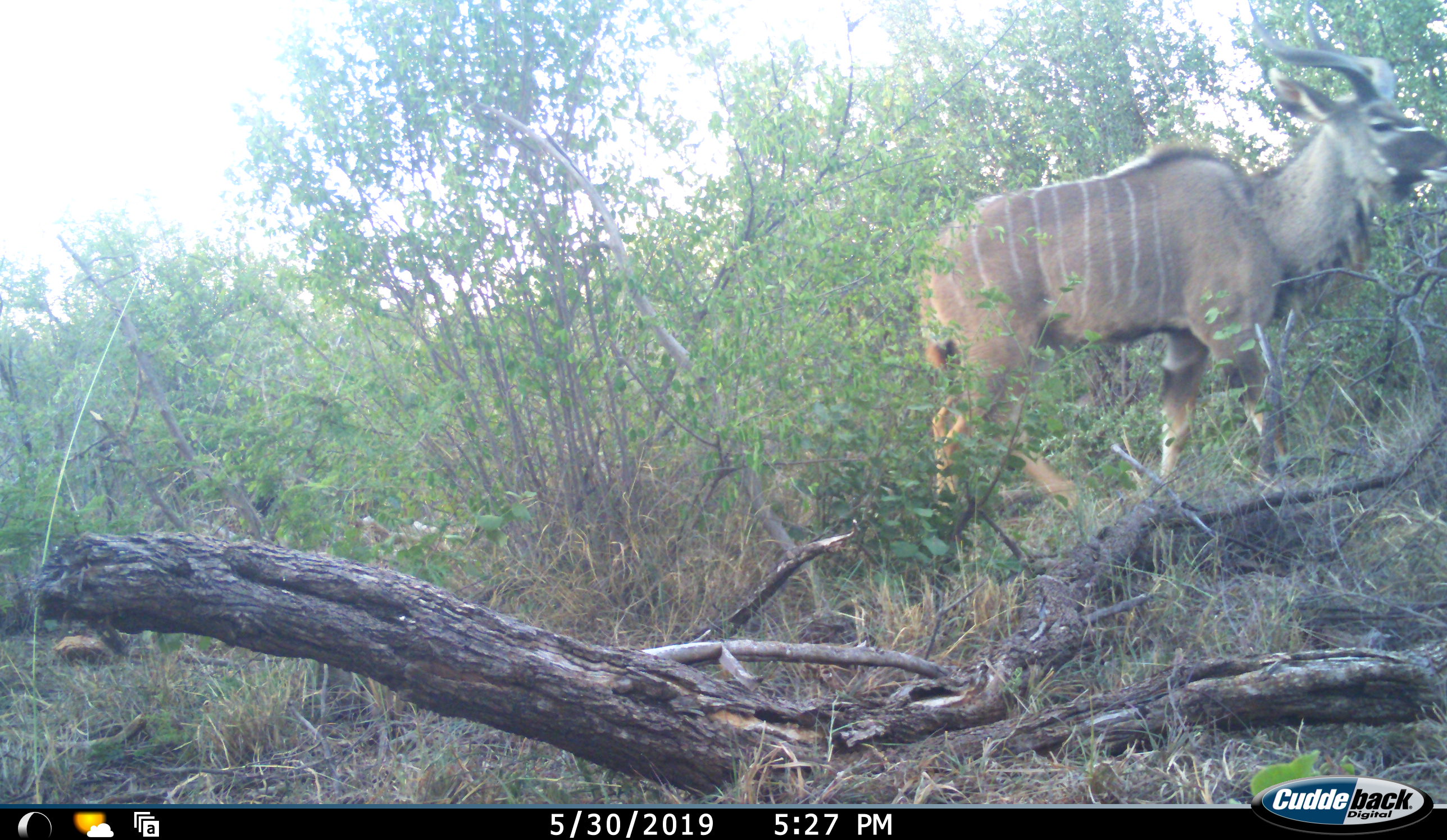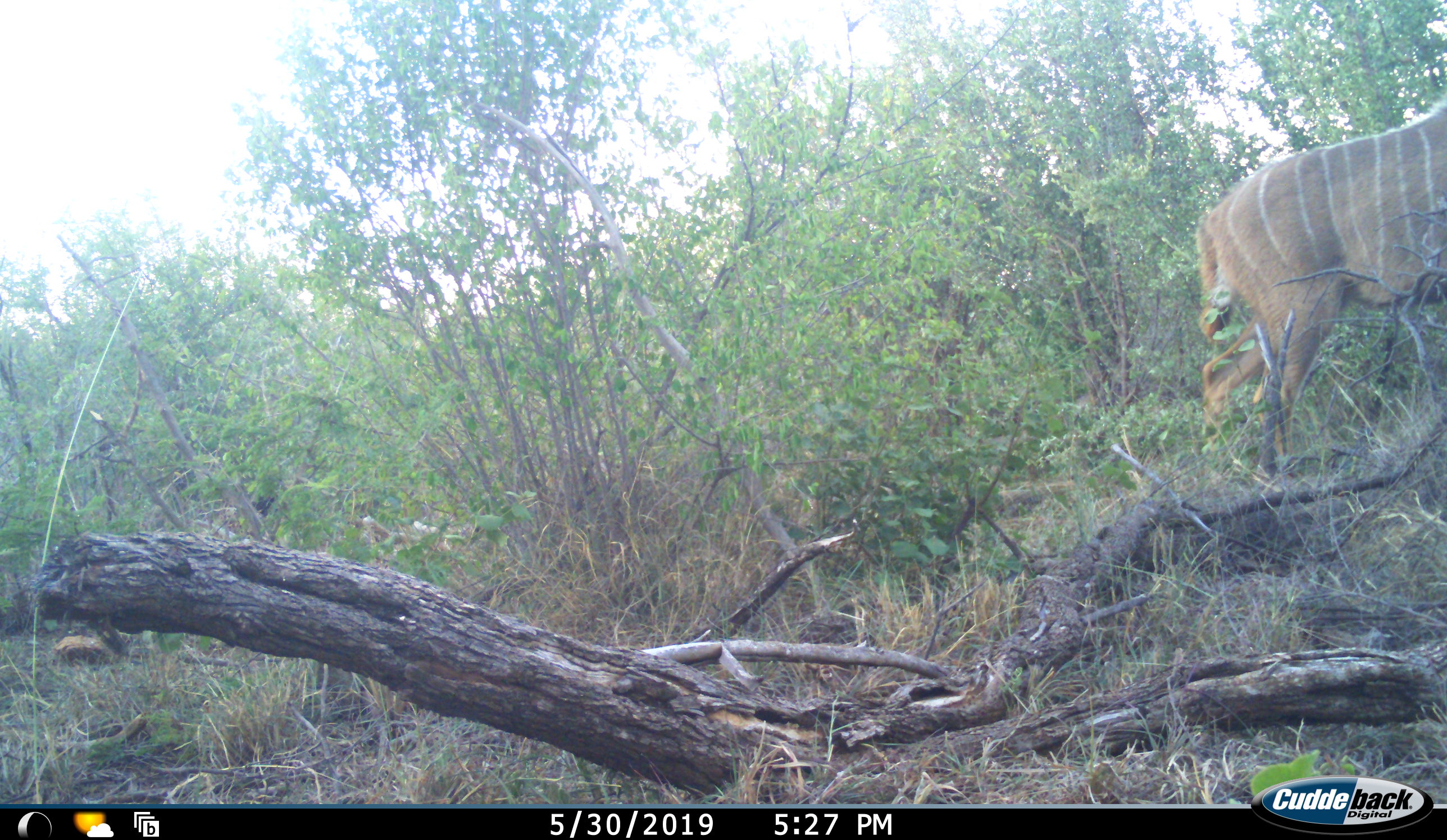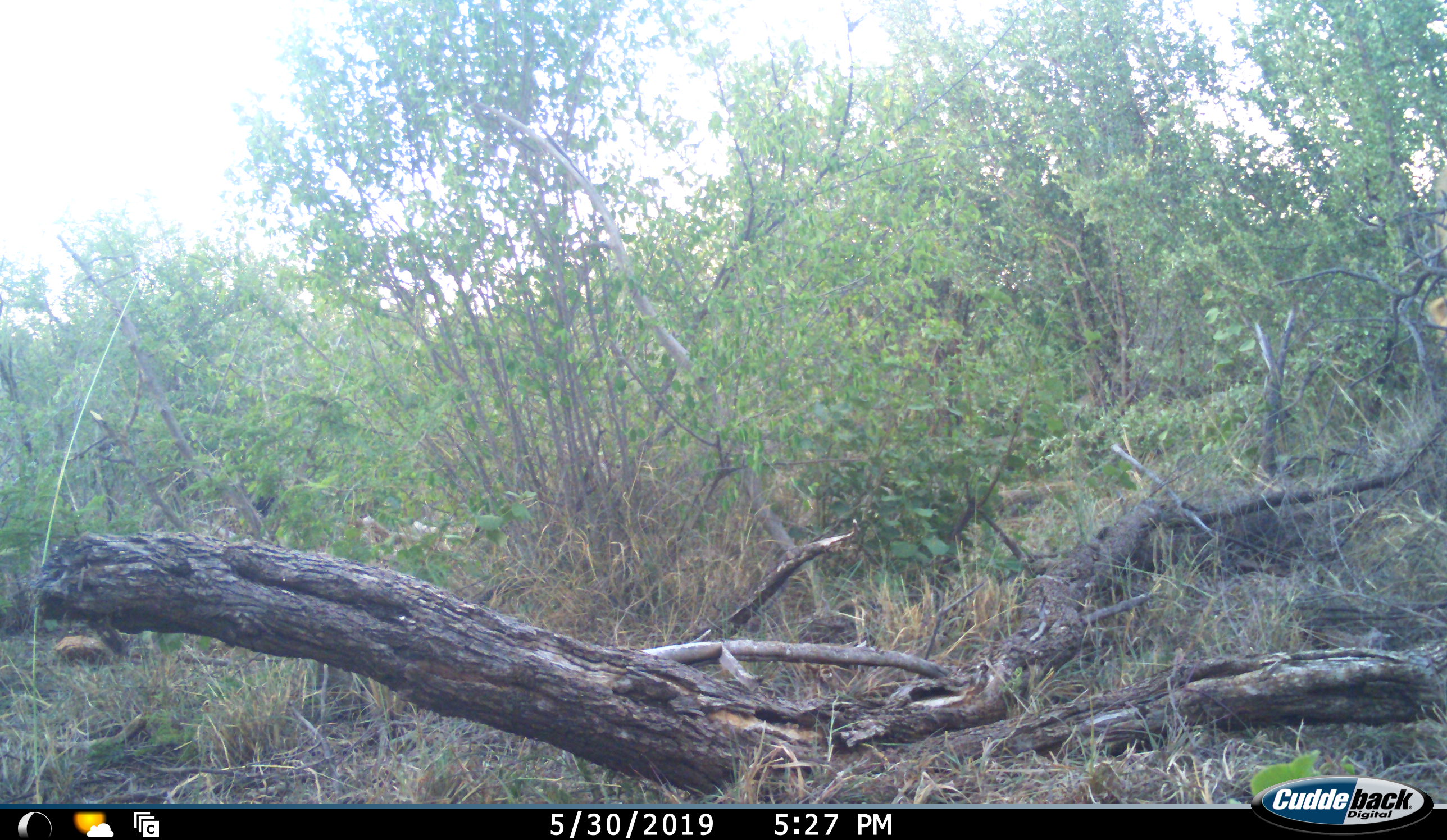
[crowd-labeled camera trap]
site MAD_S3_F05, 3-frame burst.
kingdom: Animalia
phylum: Chordata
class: Mammalia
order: Artiodactyla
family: Bovidae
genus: Tragelaphus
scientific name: Tragelaphus oryx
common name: eland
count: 1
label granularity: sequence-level